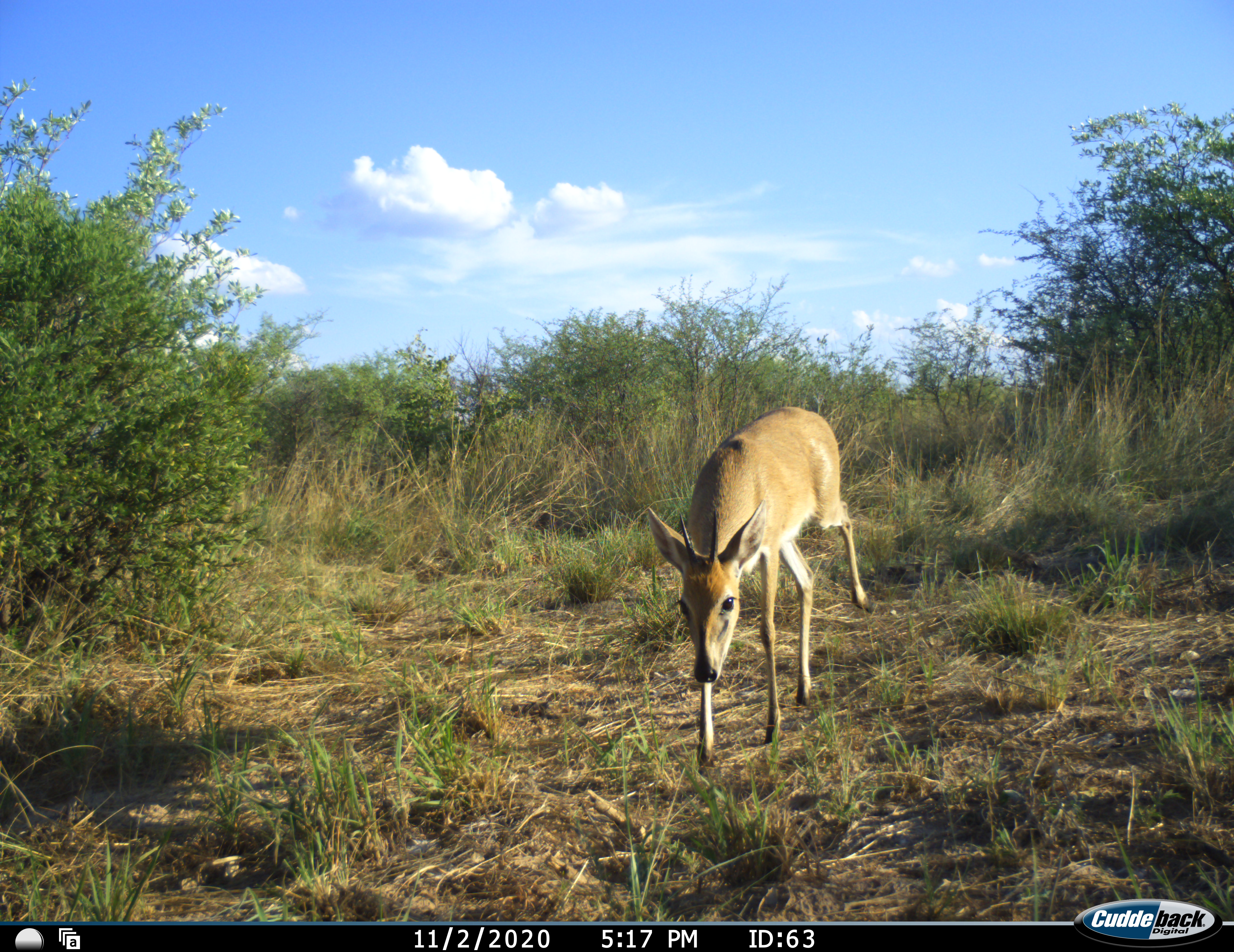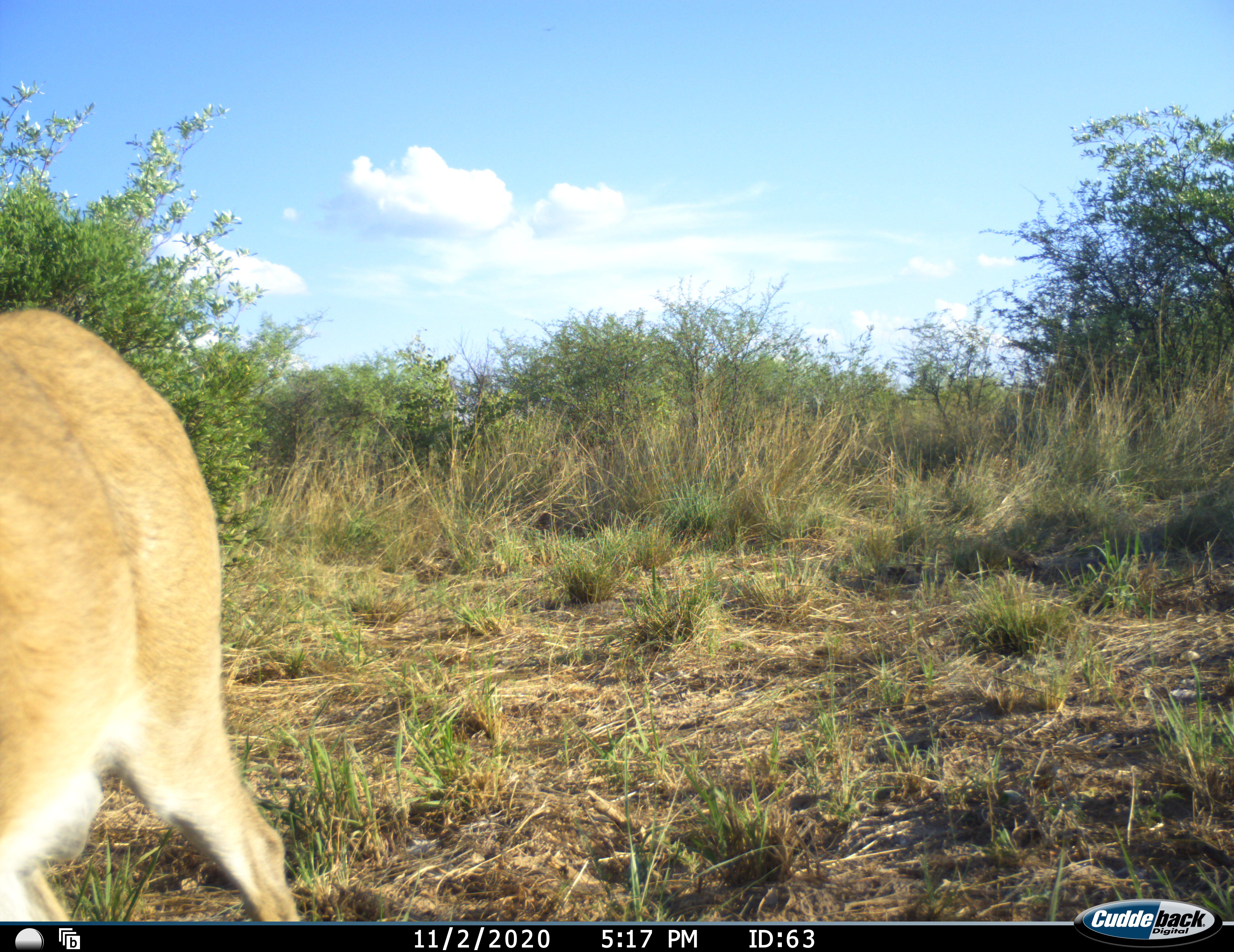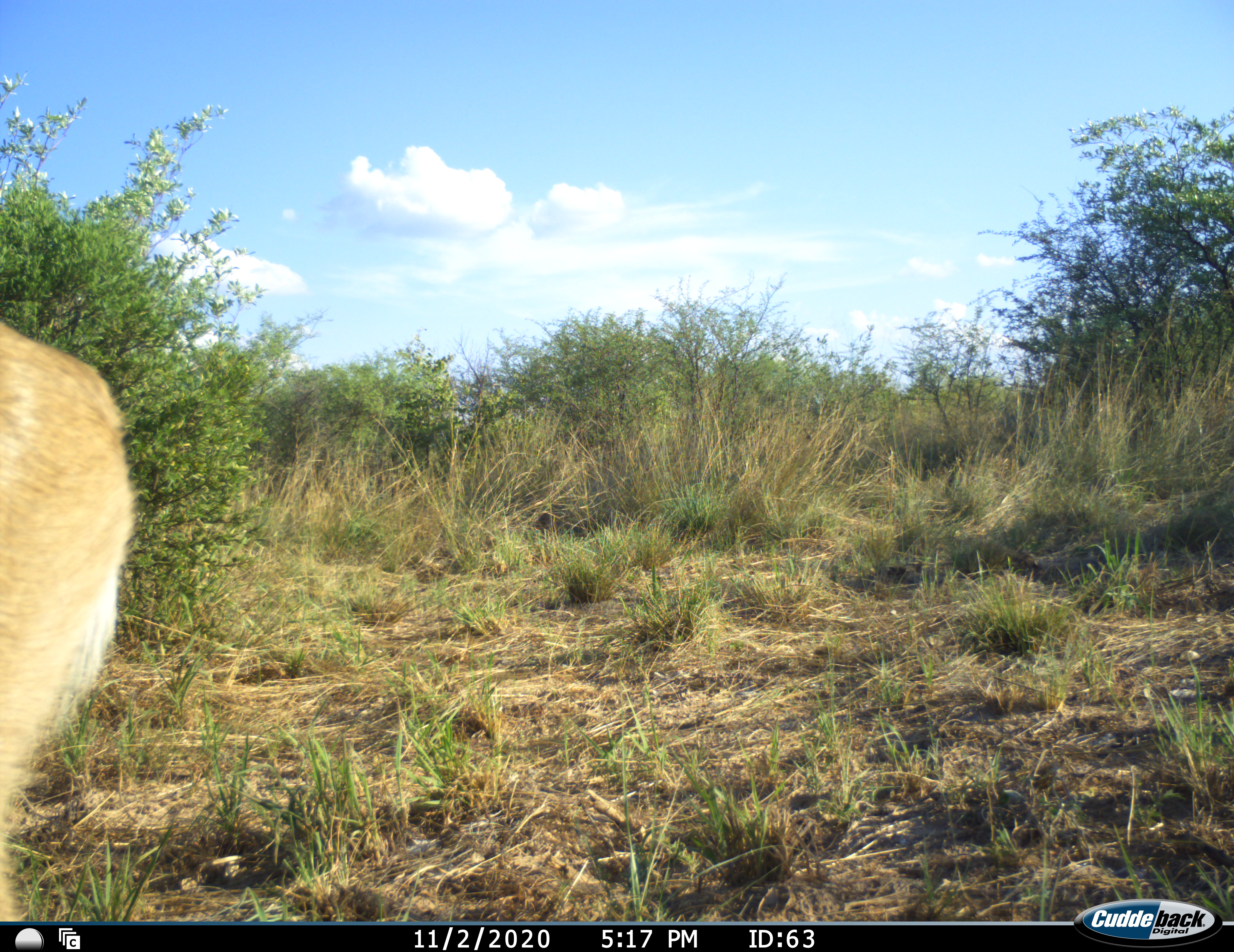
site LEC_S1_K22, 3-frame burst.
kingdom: Animalia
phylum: Chordata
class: Mammalia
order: Artiodactyla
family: Bovidae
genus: Sylvicapra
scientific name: Sylvicapra grimmia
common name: common duiker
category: duikercommongrey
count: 1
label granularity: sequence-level